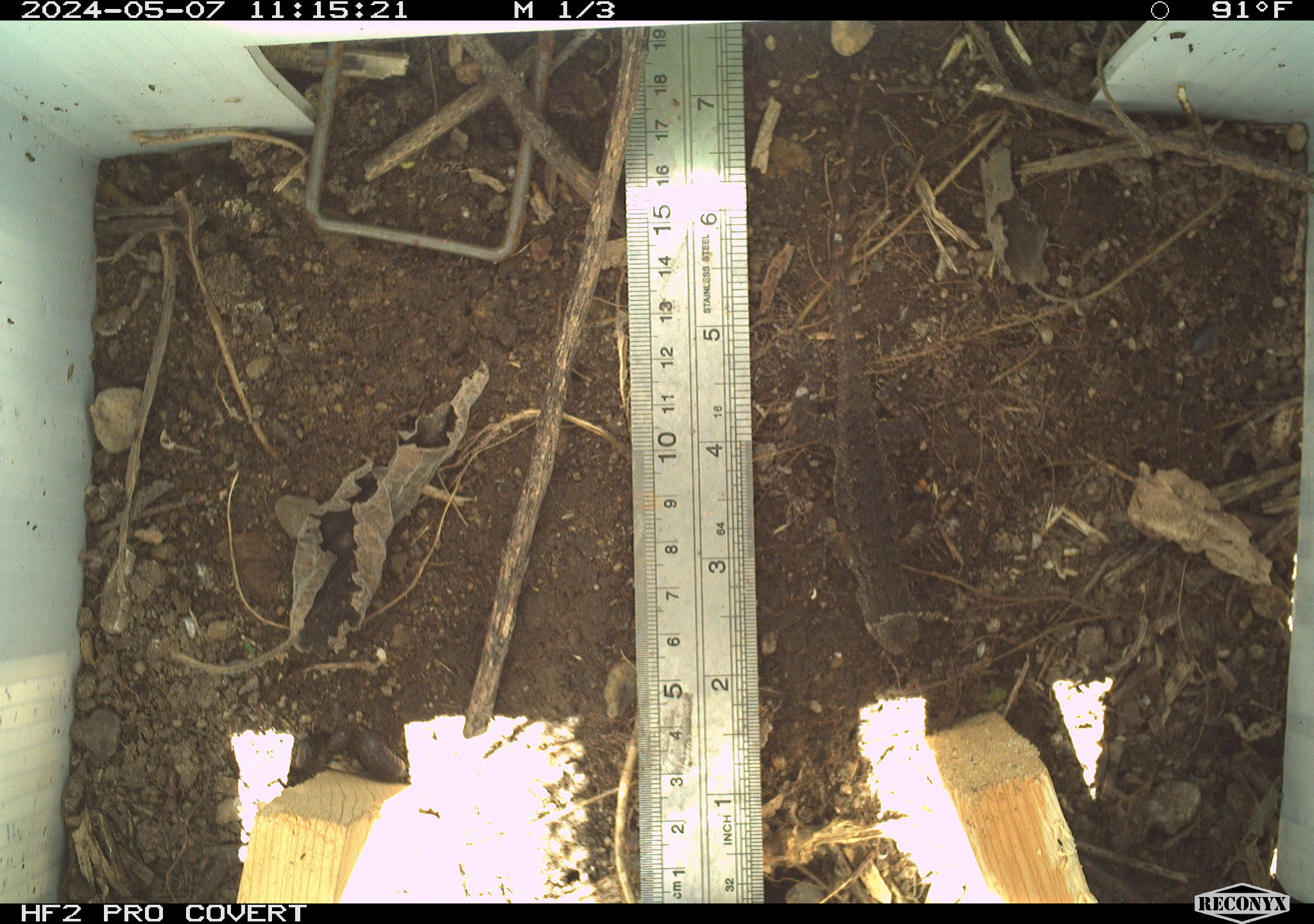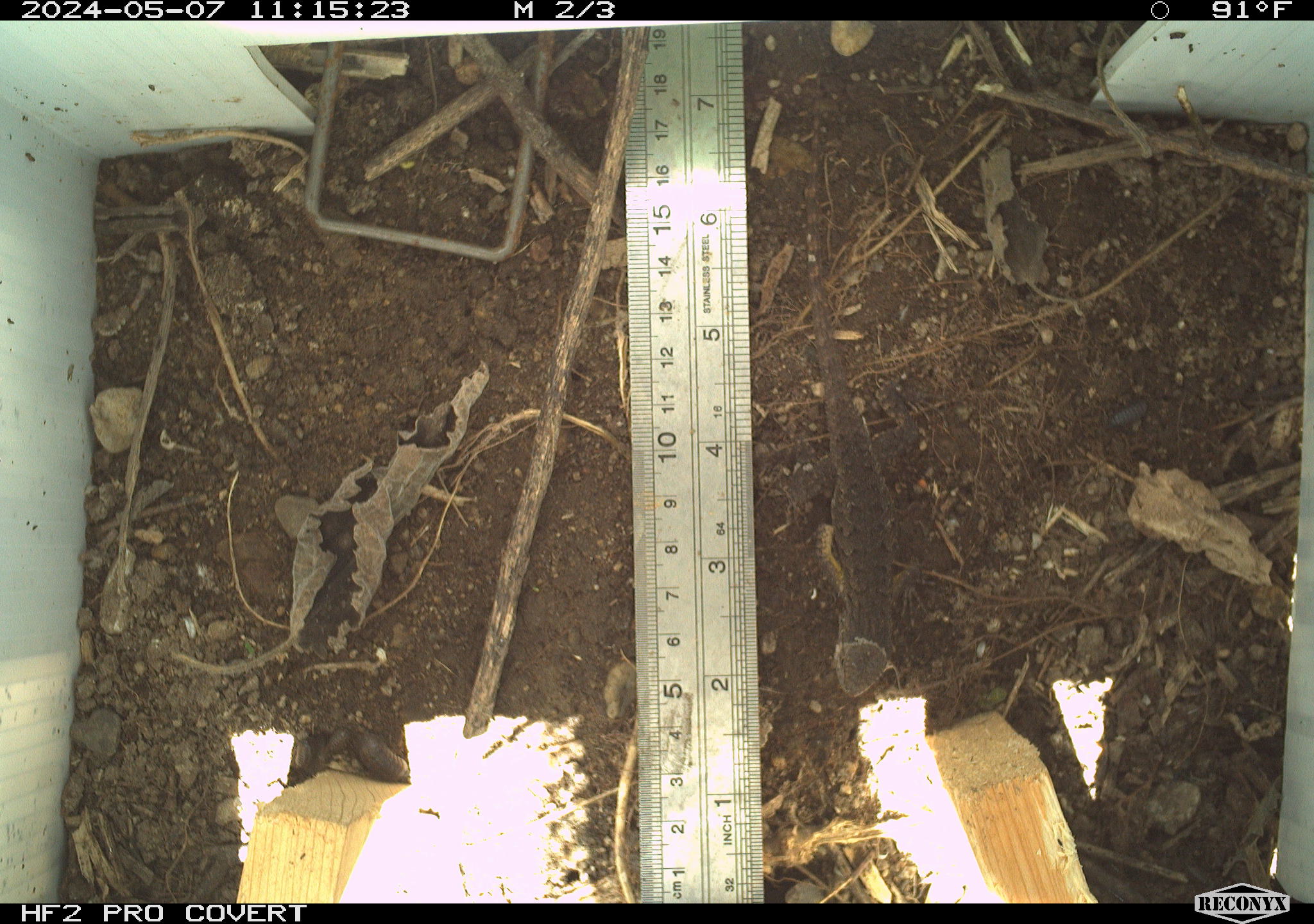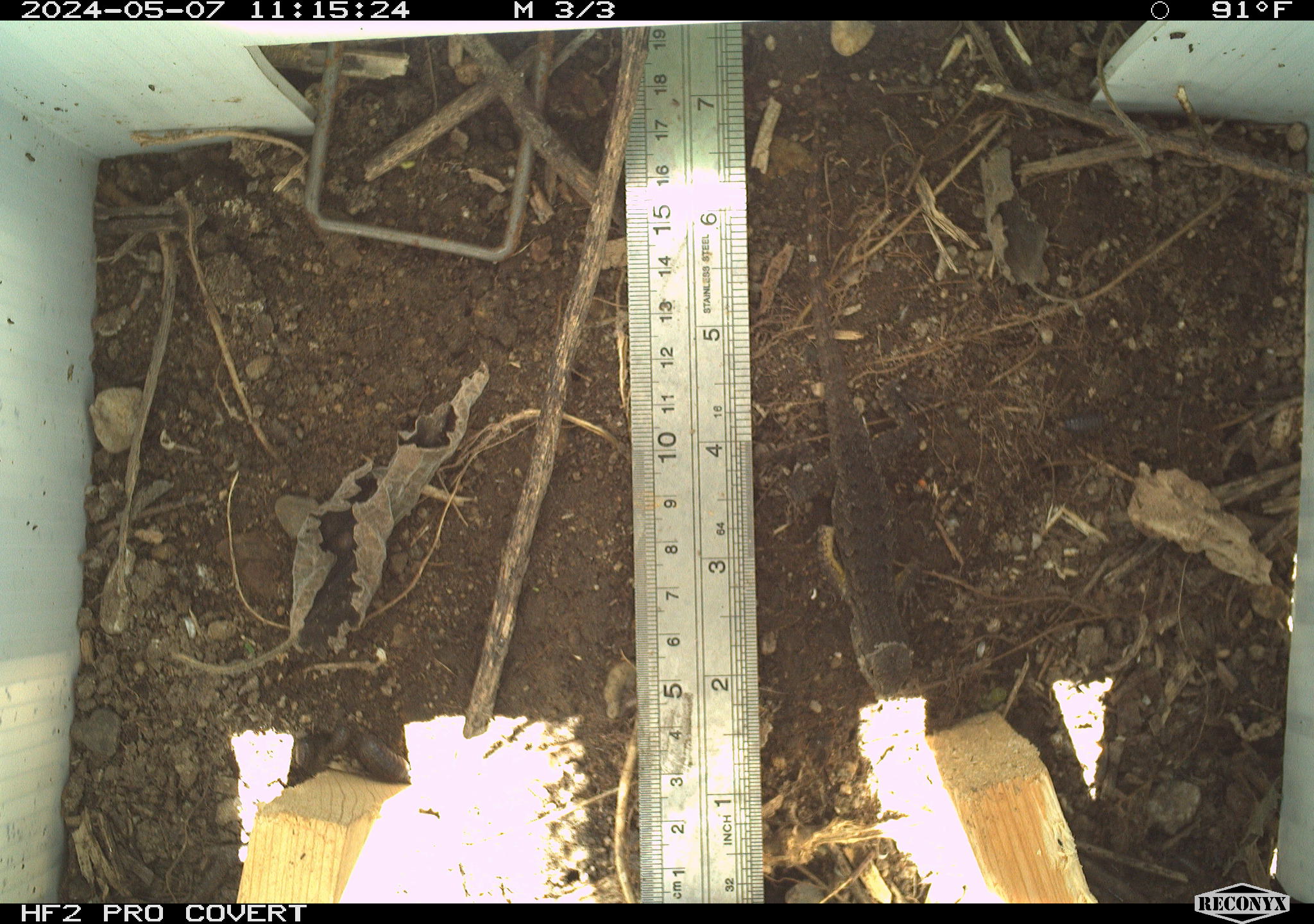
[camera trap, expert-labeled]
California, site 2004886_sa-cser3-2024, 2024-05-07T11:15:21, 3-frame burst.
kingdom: Animalia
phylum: Chordata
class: Reptilia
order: Squamata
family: Phrynosomatidae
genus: Sceloporus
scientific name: Sceloporus occidentalis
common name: western fence lizard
Western fence lizard (Sceloporus occidentalis).